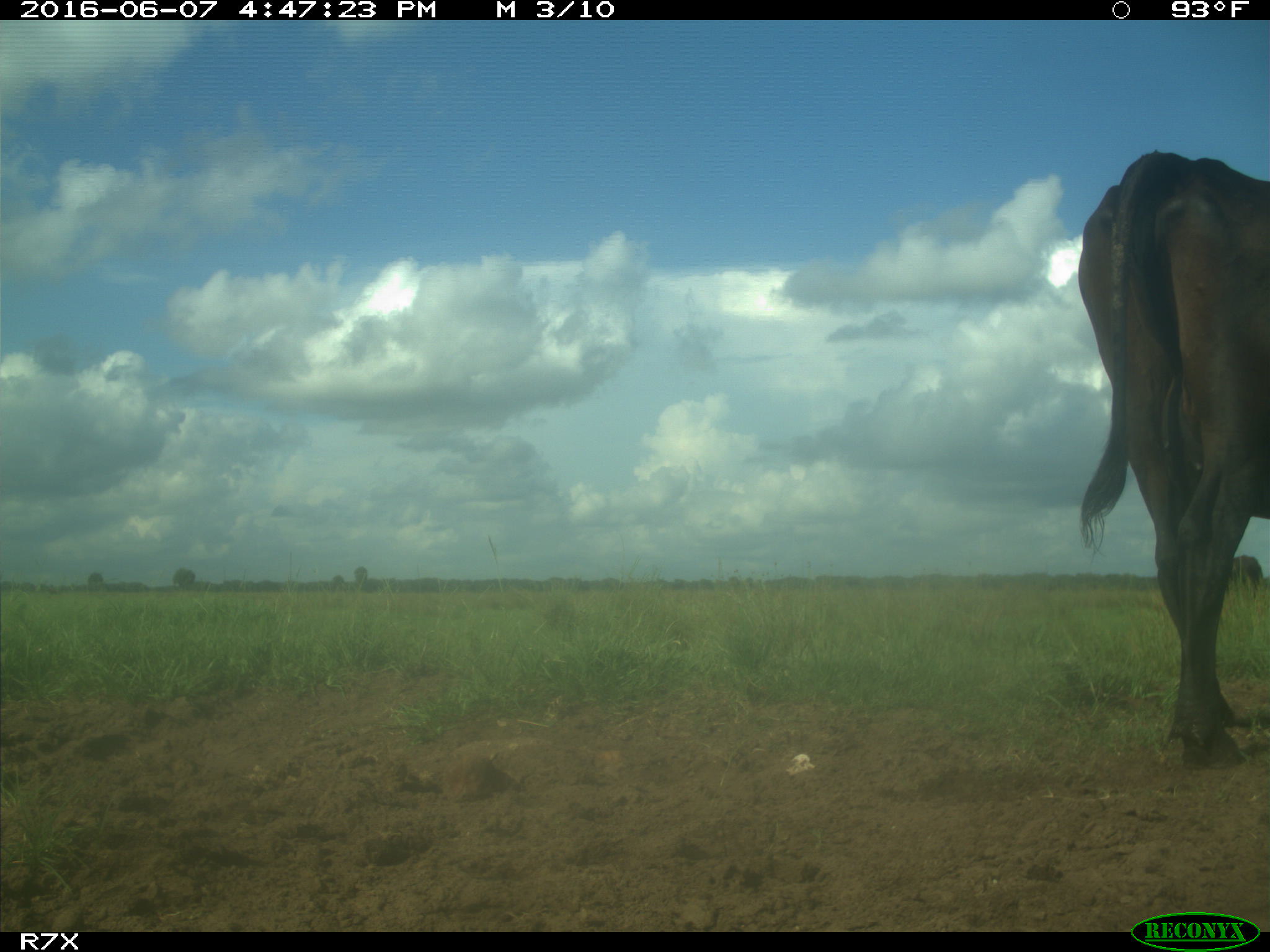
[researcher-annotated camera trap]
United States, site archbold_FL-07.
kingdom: Animalia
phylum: Chordata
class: Mammalia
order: Artiodactyla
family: Bovidae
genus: Bos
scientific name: Bos taurus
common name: domestic cow